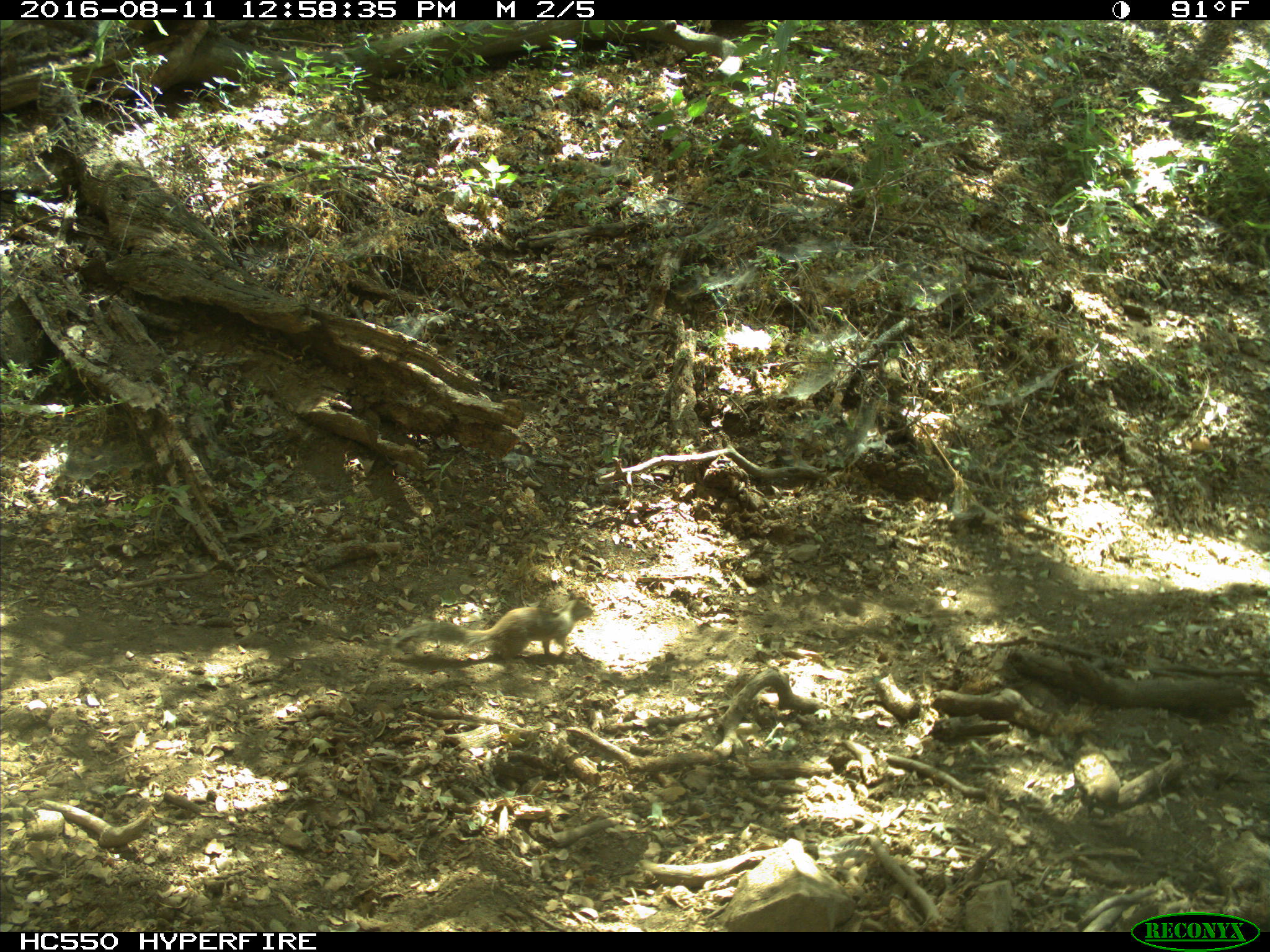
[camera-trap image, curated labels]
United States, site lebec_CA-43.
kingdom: Animalia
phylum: Chordata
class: Mammalia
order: Rodentia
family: Sciuridae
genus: Otospermophilus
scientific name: Otospermophilus beecheyi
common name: california ground squirrel